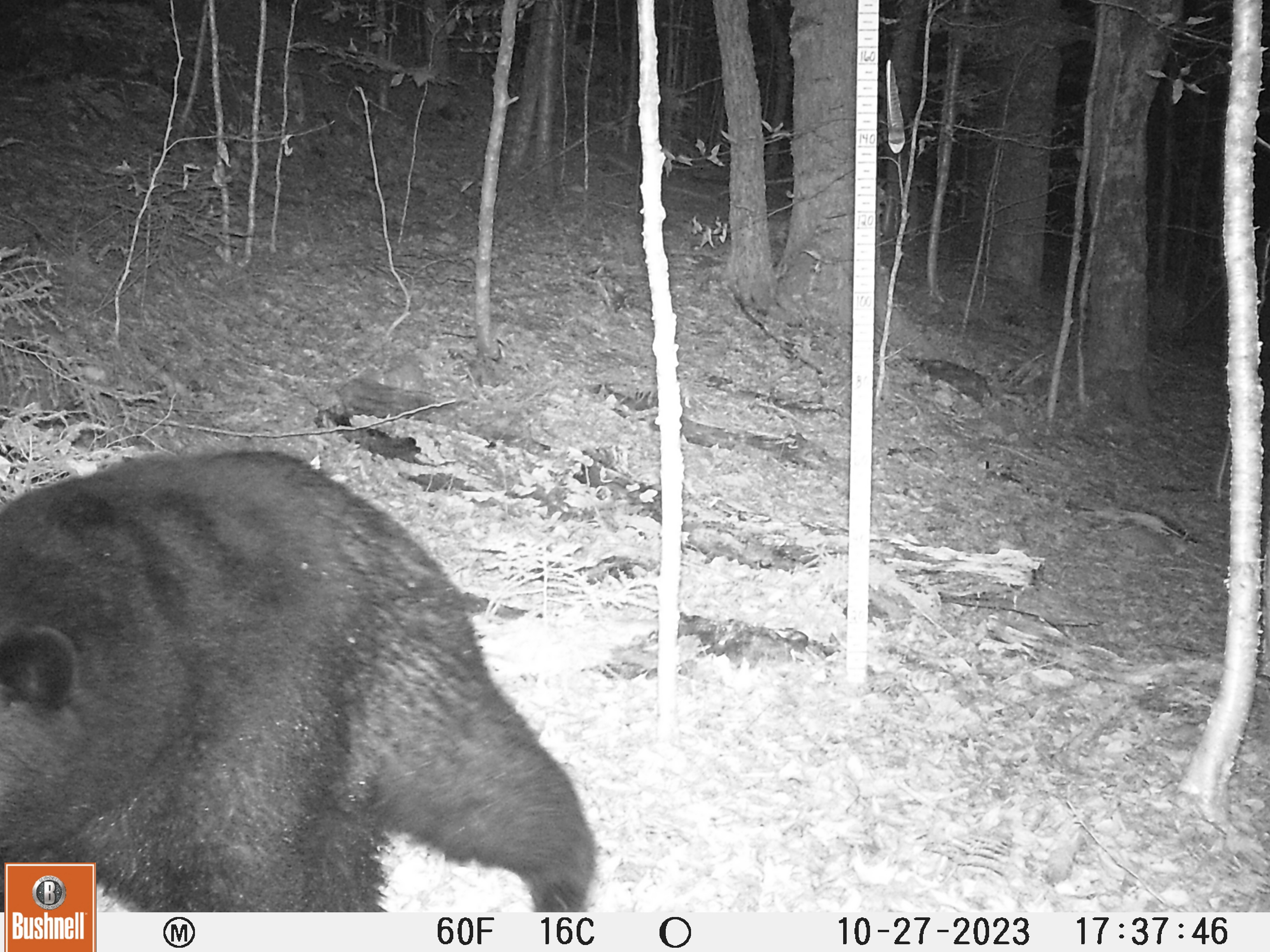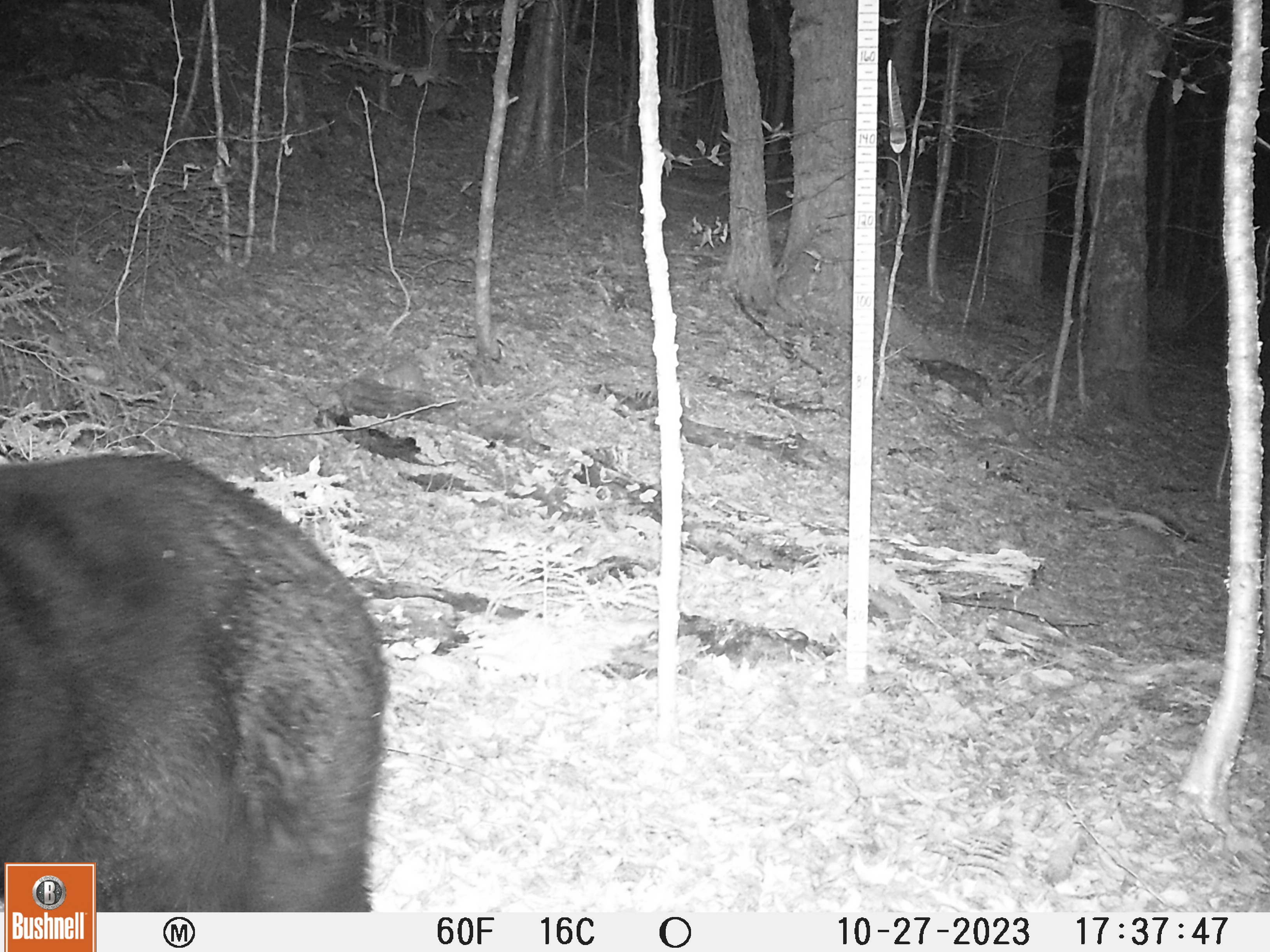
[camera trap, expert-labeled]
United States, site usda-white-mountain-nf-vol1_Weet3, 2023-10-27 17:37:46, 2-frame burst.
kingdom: Animalia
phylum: Chordata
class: Mammalia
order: Carnivora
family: Ursidae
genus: Ursus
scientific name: Ursus americanus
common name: black bear